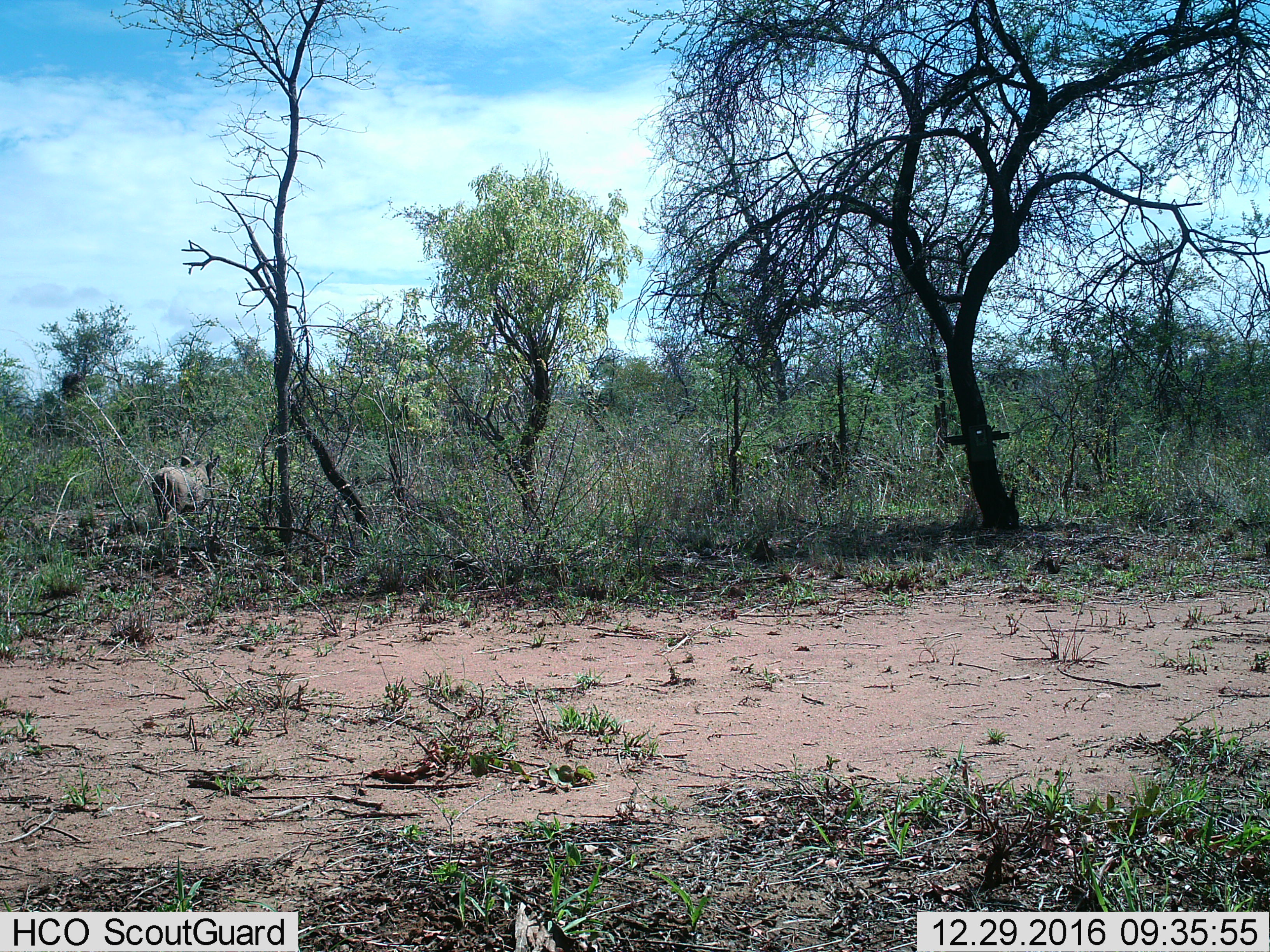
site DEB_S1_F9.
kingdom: Animalia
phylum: Chordata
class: Mammalia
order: Artiodactyla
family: Suidae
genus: Phacochoerus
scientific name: Phacochoerus africanus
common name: warthog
Warthog (Phacochoerus africanus), count 1. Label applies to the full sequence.